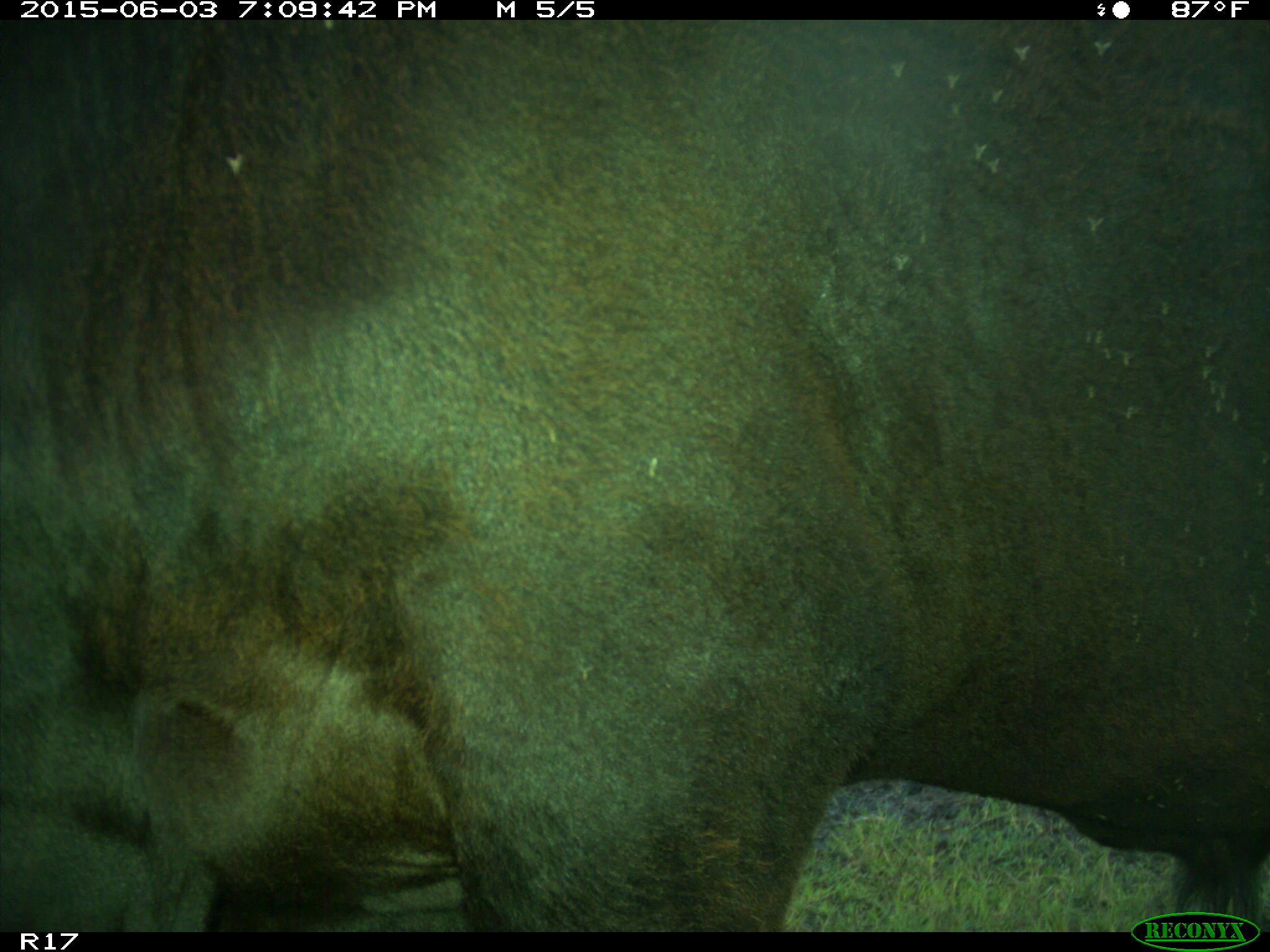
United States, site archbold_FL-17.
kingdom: Animalia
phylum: Chordata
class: Mammalia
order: Artiodactyla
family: Bovidae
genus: Bos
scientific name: Bos taurus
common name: domestic cow